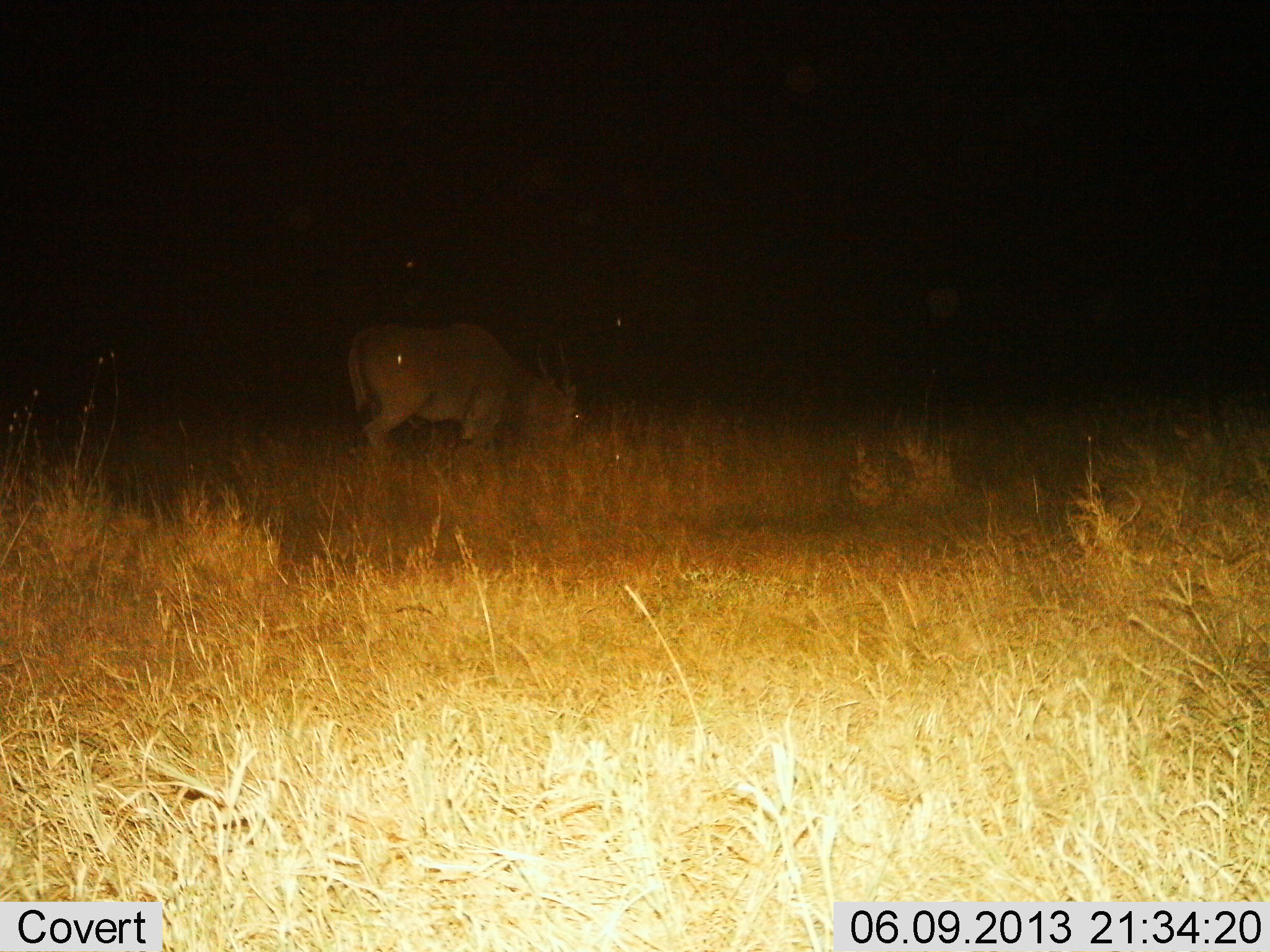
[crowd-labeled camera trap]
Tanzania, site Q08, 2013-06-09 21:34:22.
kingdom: Animalia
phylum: Chordata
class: Mammalia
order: Artiodactyla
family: Bovidae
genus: Tragelaphus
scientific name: Tragelaphus oryx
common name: eland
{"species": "eland (Tragelaphus oryx)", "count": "1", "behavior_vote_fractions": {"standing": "6%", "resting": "0%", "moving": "6%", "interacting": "0%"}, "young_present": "0%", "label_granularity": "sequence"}